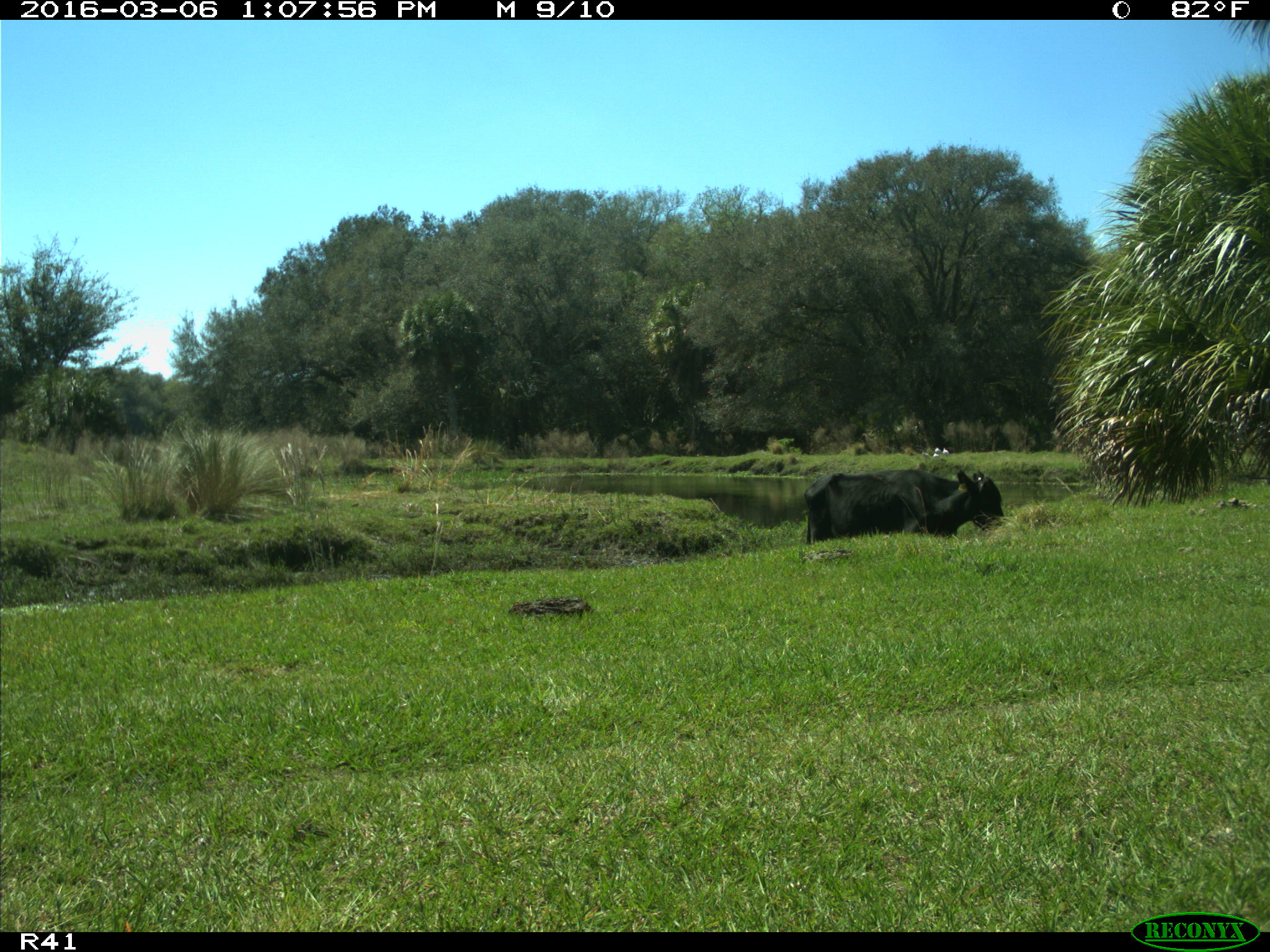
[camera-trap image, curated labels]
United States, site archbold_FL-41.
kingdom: Animalia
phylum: Chordata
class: Mammalia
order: Artiodactyla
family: Bovidae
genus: Bos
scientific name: Bos taurus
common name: domestic cow